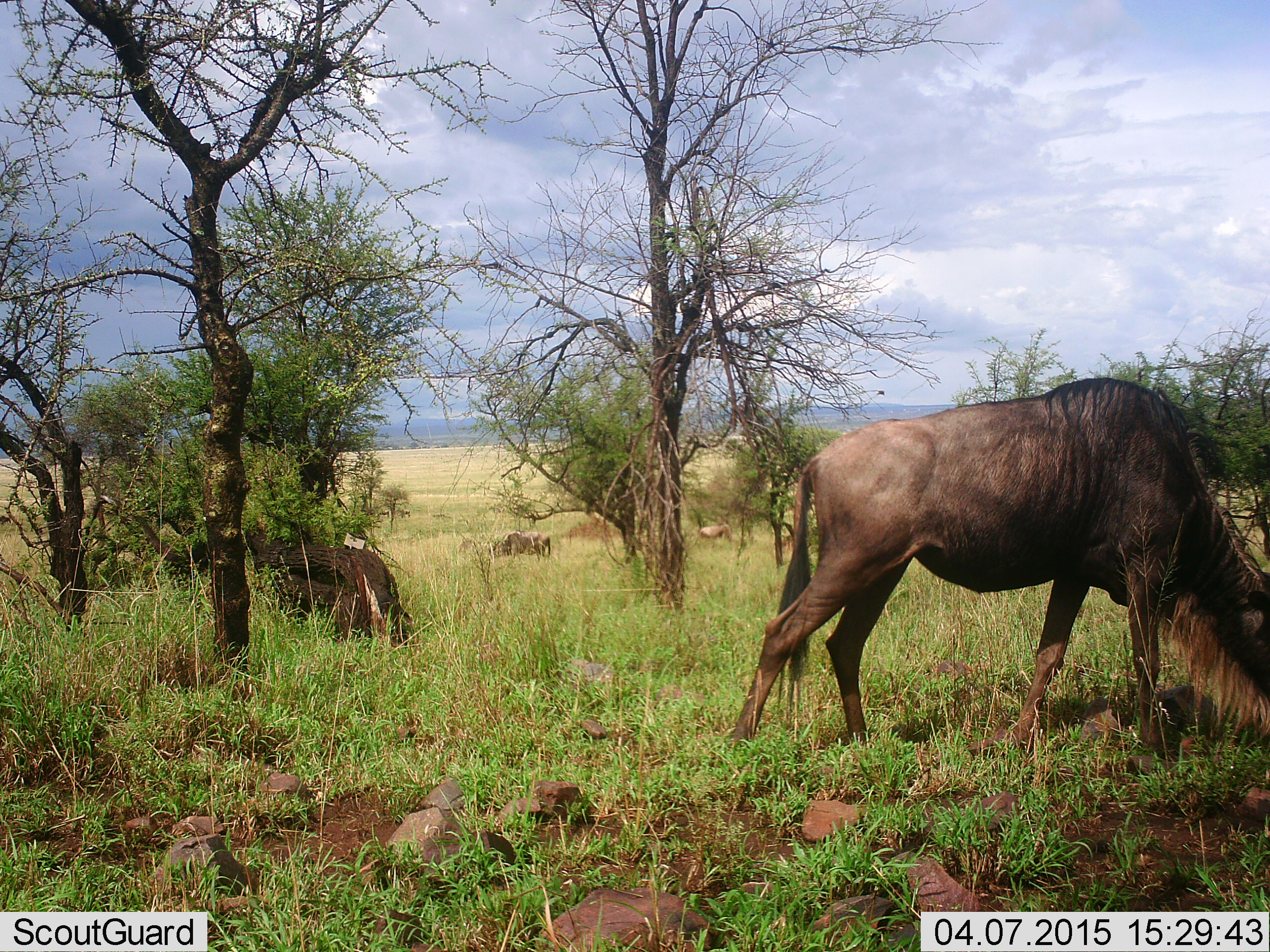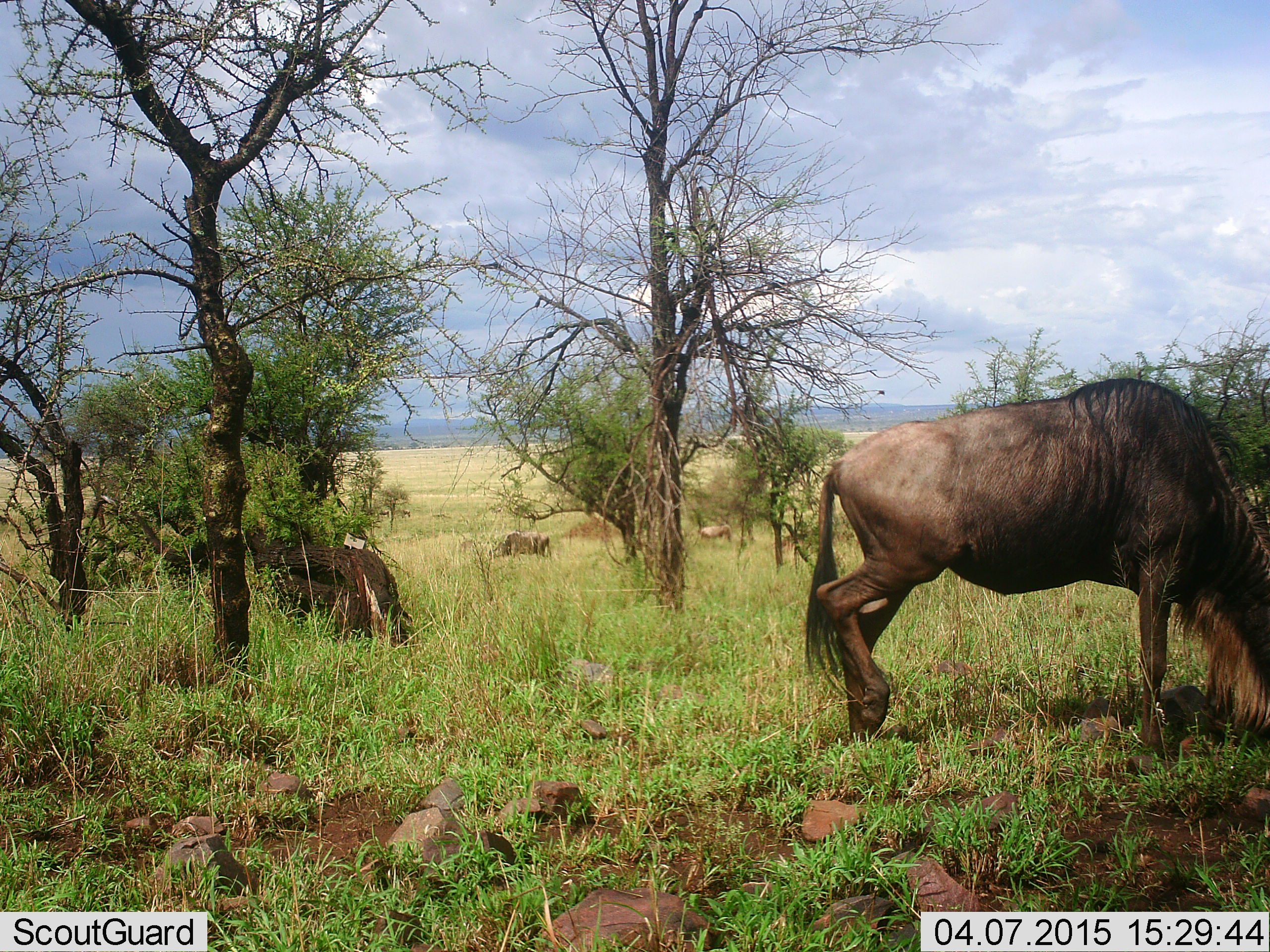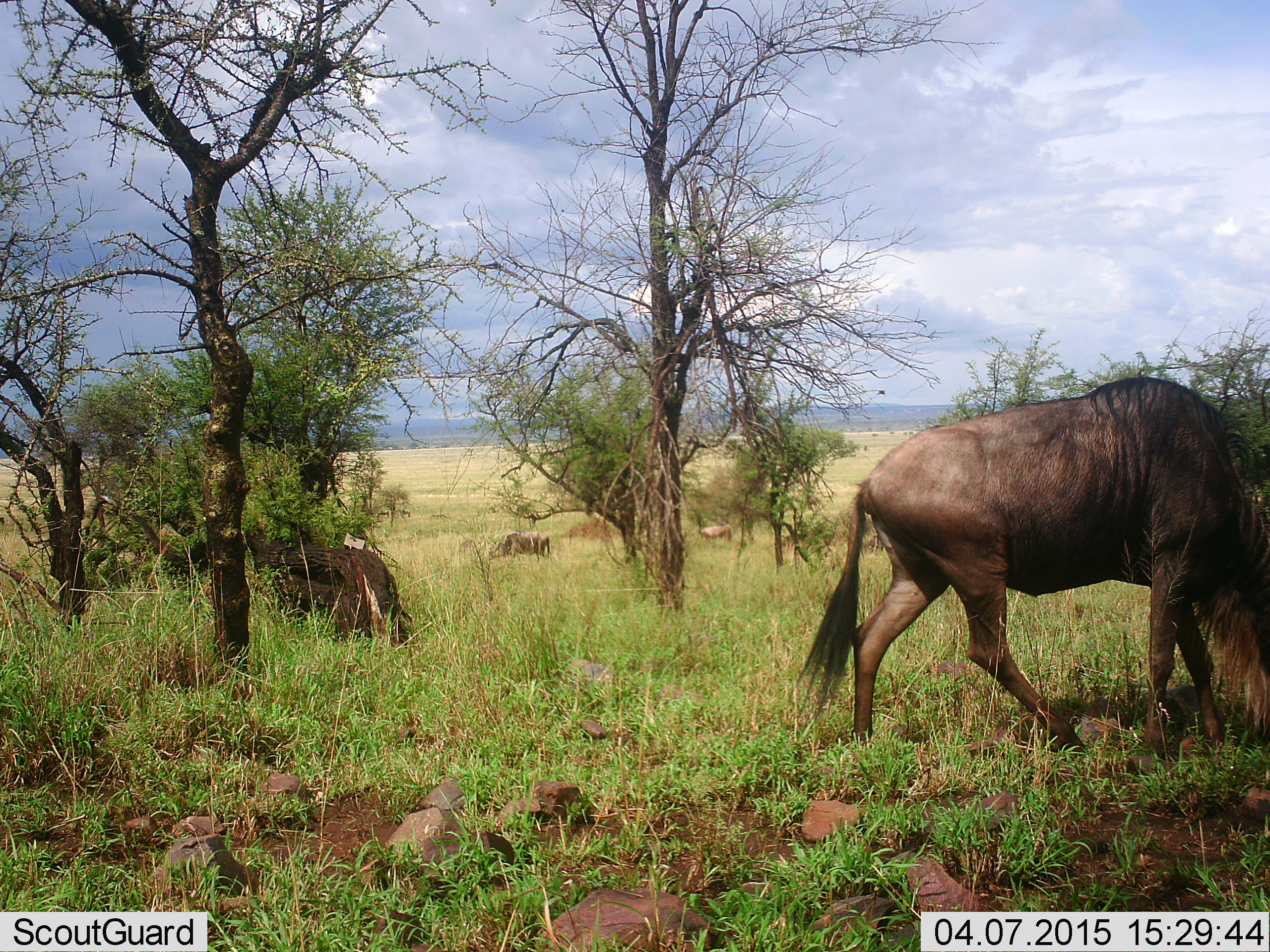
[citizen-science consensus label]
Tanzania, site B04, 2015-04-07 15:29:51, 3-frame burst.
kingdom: Animalia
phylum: Chordata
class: Mammalia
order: Artiodactyla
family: Bovidae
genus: Connochaetes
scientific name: Connochaetes taurinus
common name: blue wildebeest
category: wildebeest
Wildebeest (blue wildebeest) (Connochaetes taurinus), count 1. Behavior (volunteer vote fractions): standing 10%, resting 0%, moving 30%, interacting 0%. Young present (vote fraction): 0%. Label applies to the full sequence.